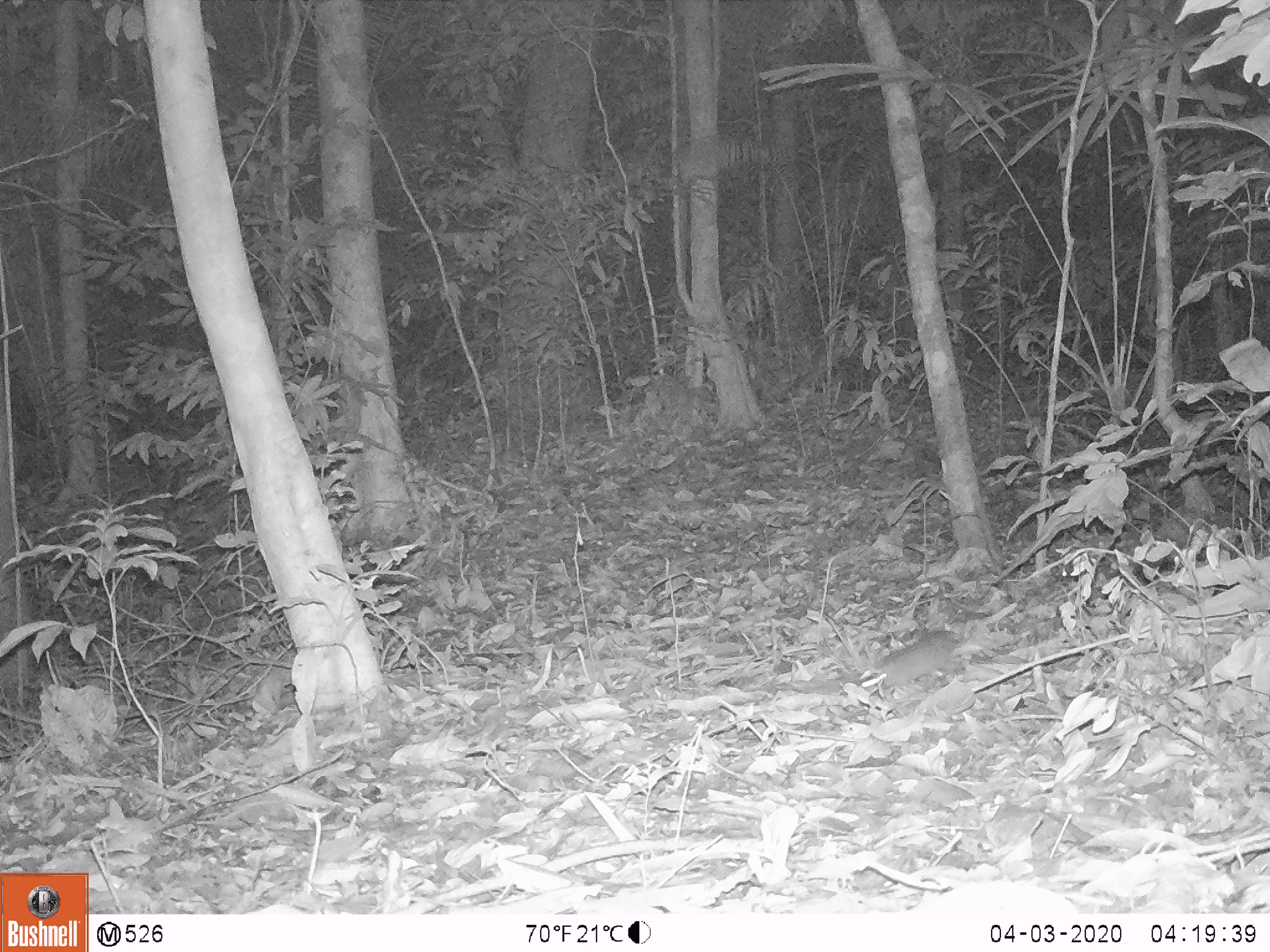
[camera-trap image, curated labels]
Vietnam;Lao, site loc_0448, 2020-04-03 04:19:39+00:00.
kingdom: Animalia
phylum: Chordata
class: Mammalia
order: Rodentia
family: Muridae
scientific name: Muridae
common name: old-world mice and rats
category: unidentified murid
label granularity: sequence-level